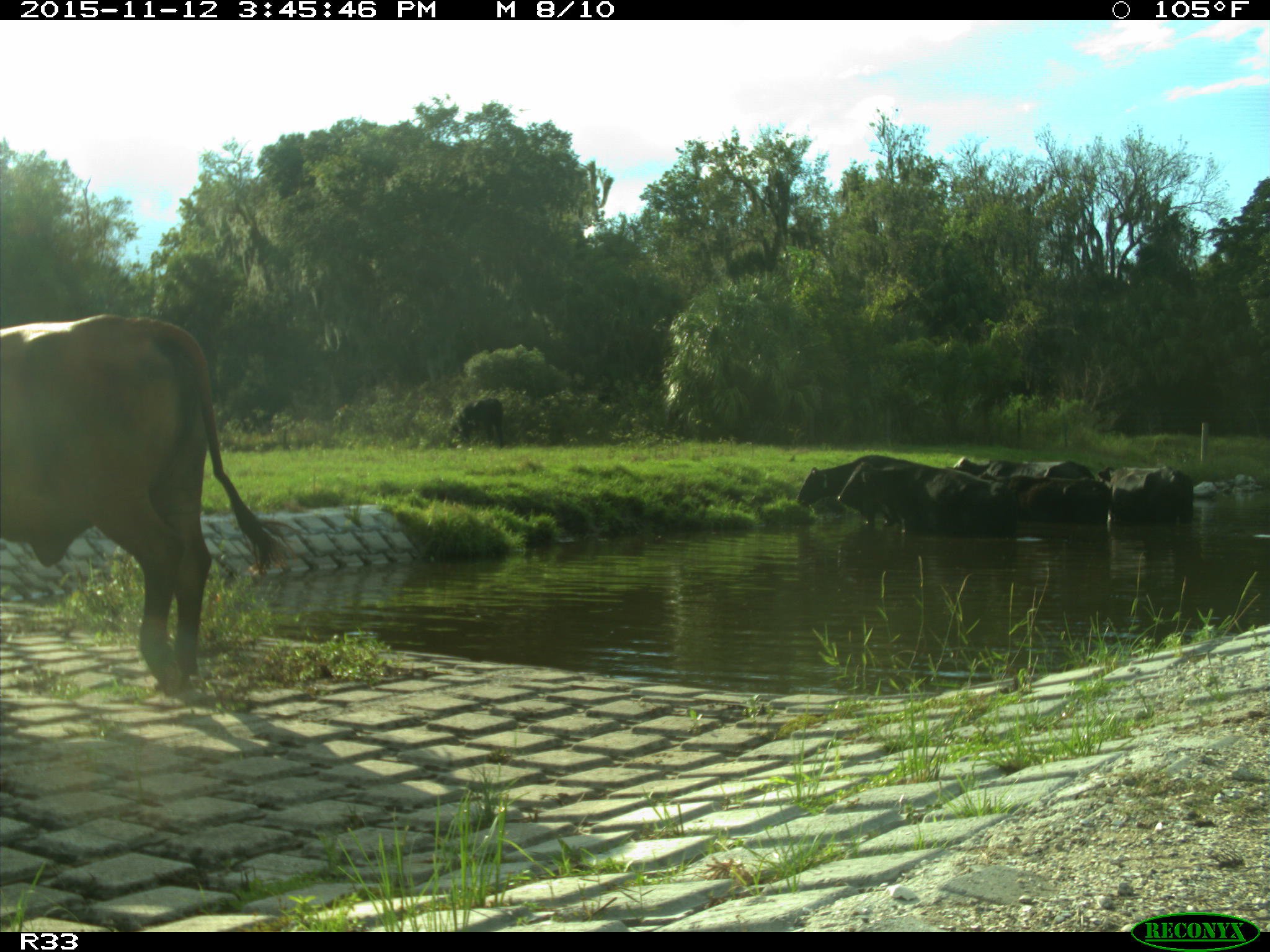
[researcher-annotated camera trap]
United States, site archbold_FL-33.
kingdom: Animalia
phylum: Chordata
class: Mammalia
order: Artiodactyla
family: Bovidae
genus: Bos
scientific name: Bos taurus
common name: domestic cow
Bos taurus (domestic cow).